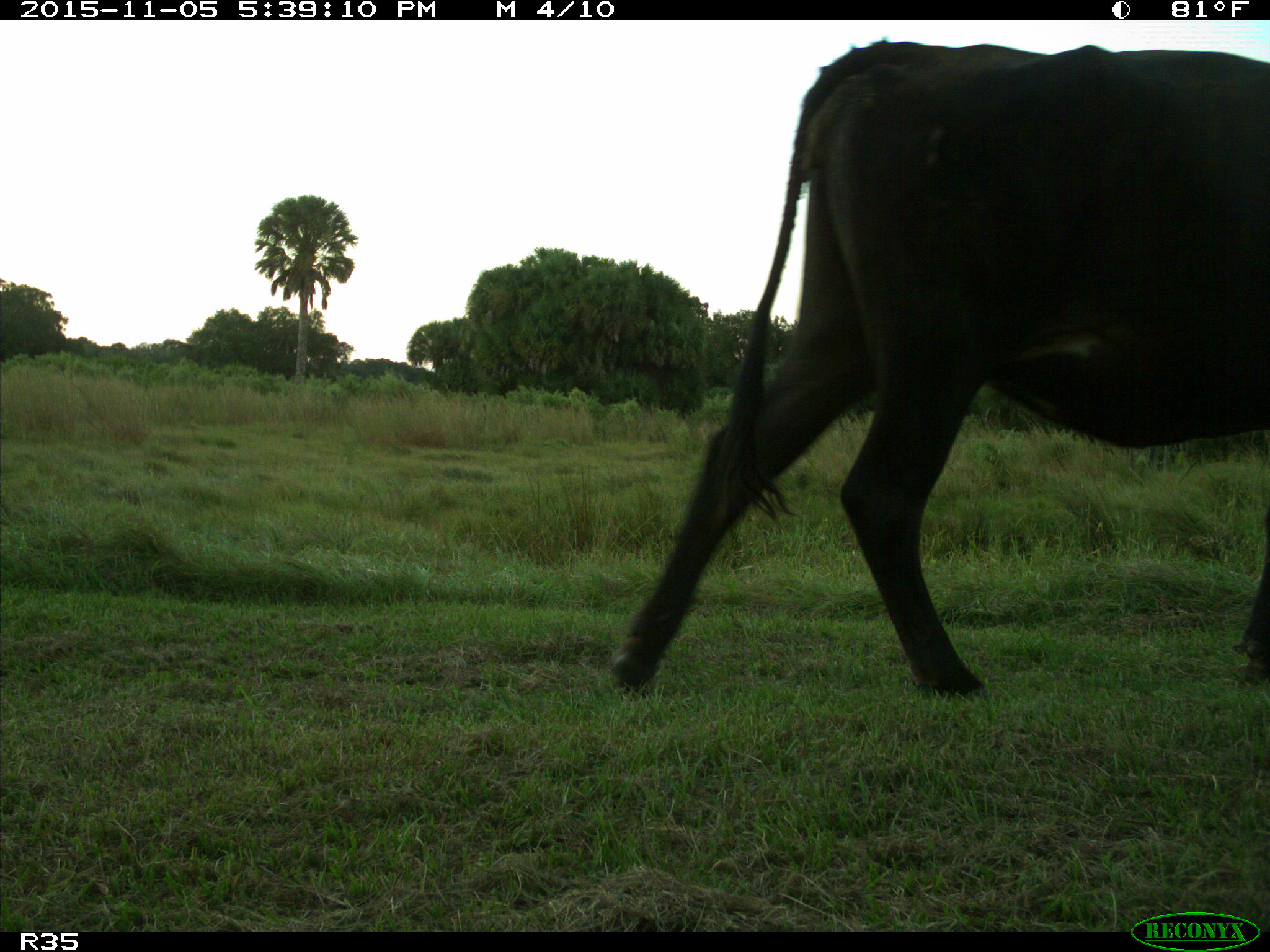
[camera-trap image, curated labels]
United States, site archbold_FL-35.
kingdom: Animalia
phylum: Chordata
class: Mammalia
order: Artiodactyla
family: Bovidae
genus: Bos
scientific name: Bos taurus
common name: domestic cow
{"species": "Bos taurus (domestic cow)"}